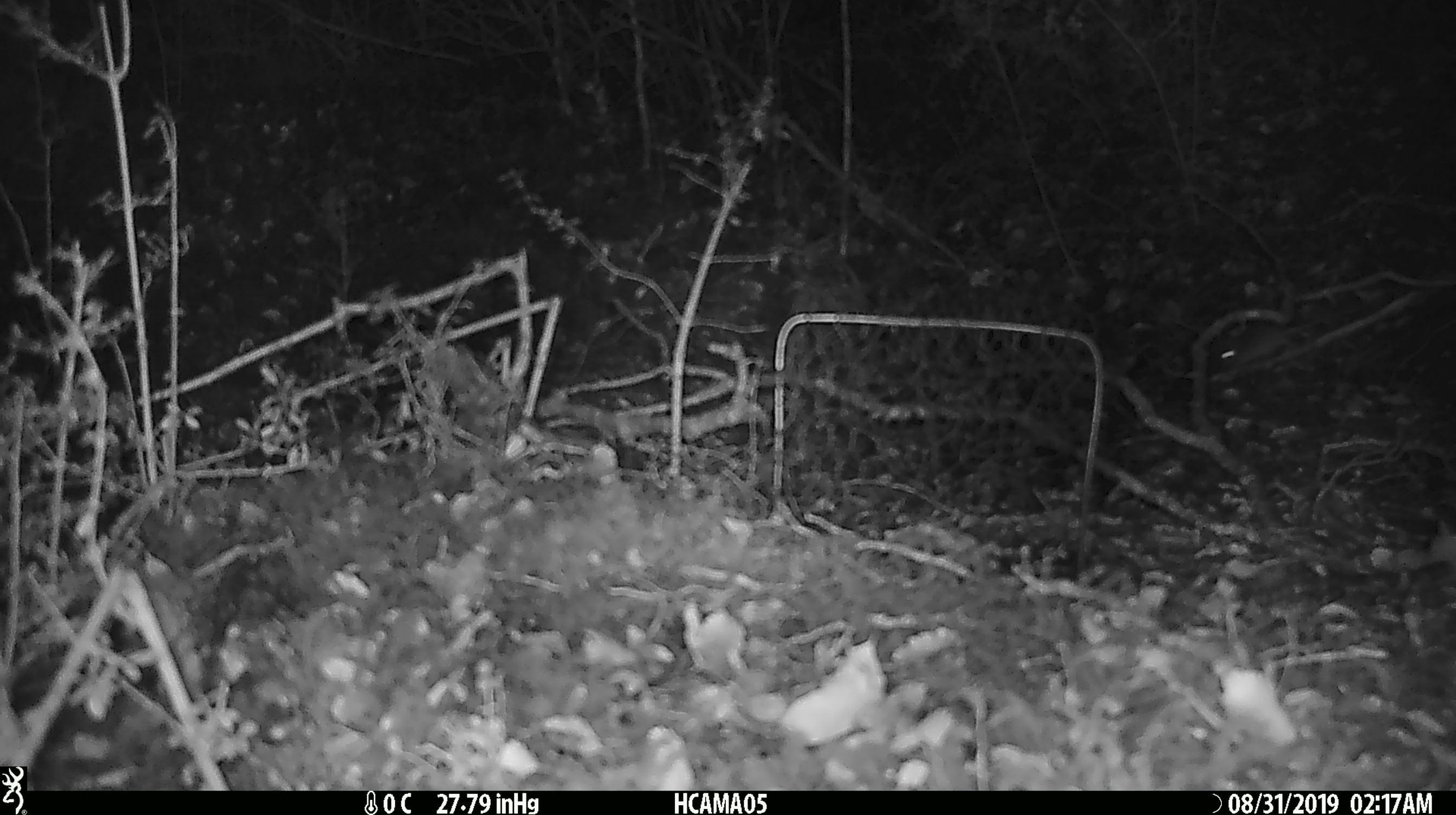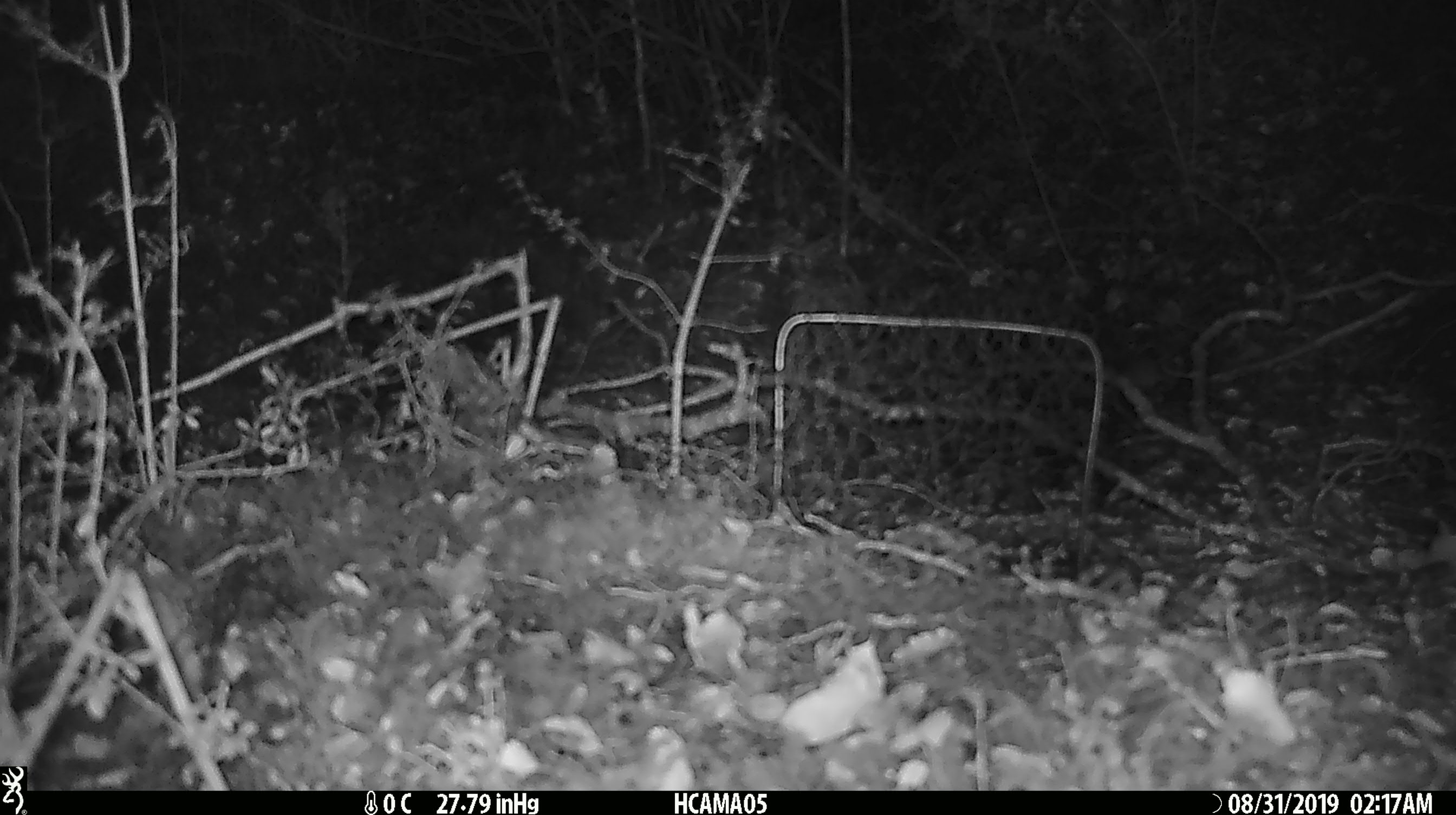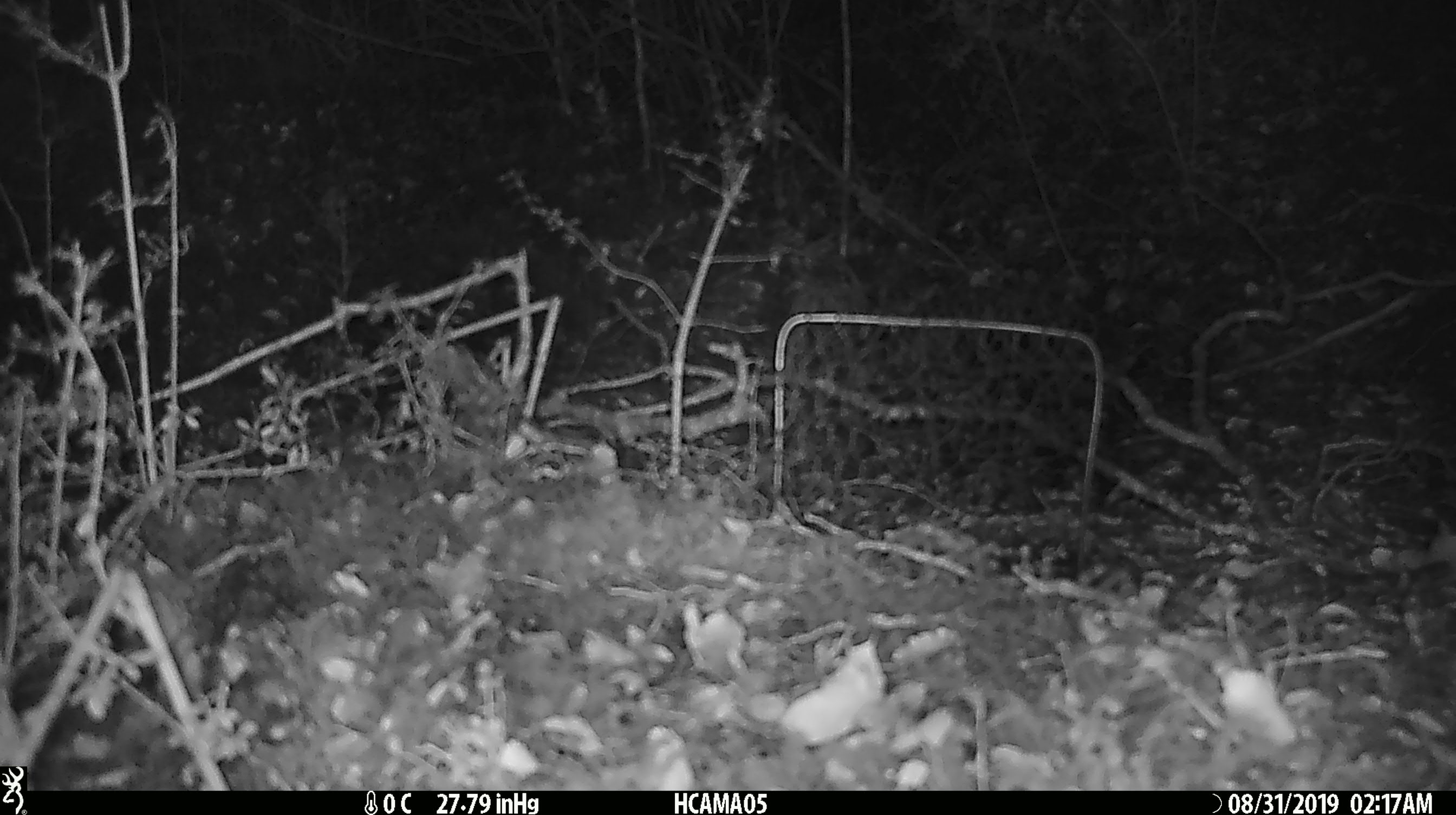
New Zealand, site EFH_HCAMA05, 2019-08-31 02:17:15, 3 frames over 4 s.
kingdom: Animalia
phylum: Chordata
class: Mammalia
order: Rodentia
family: Muridae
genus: Mus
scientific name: Mus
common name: mouse